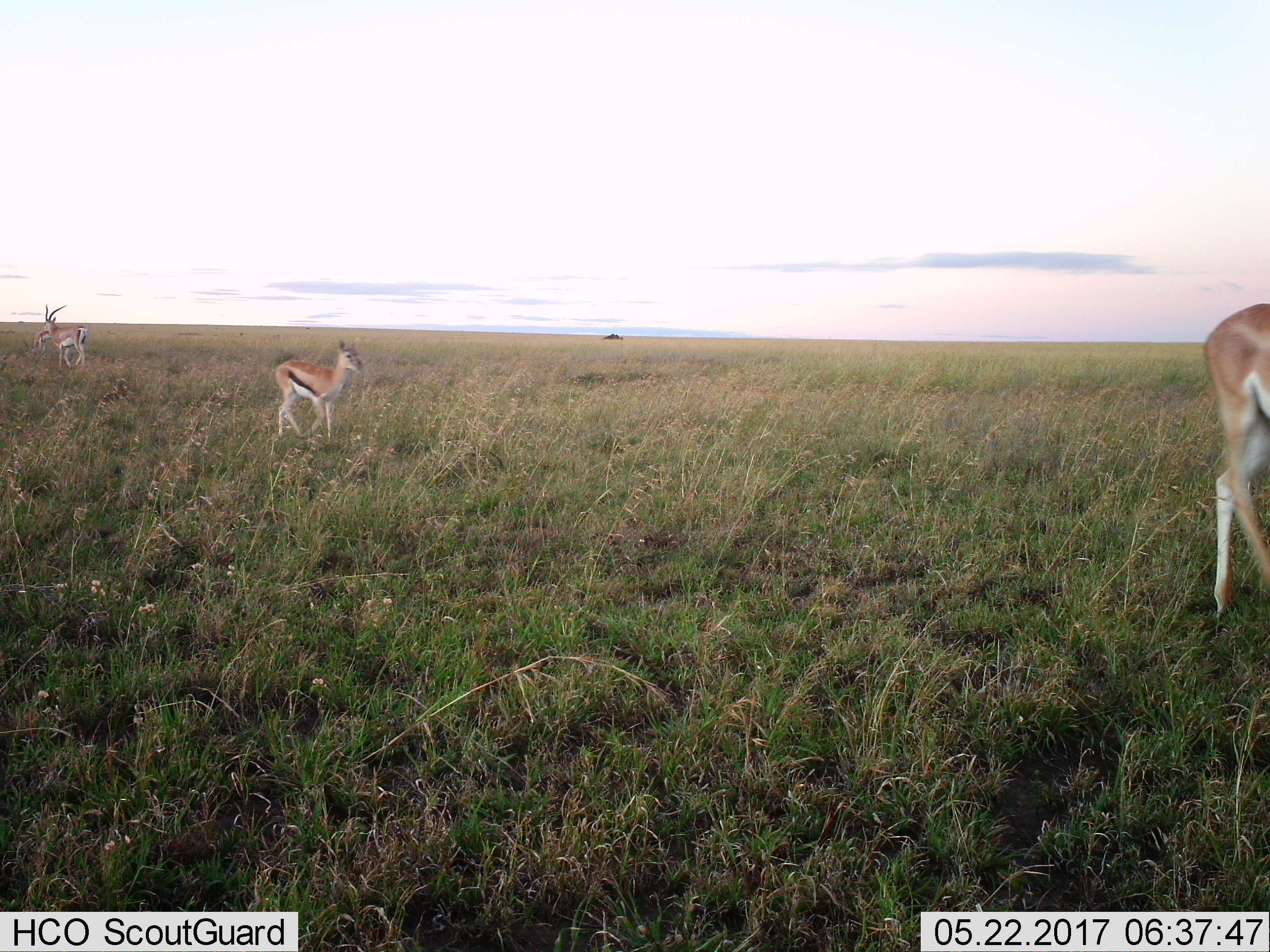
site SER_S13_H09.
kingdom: Animalia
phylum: Chordata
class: Mammalia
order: Artiodactyla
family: Bovidae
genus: Eudorcas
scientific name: Eudorcas thomsonii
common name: thomson's gazelle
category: gazellethomsons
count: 3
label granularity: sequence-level